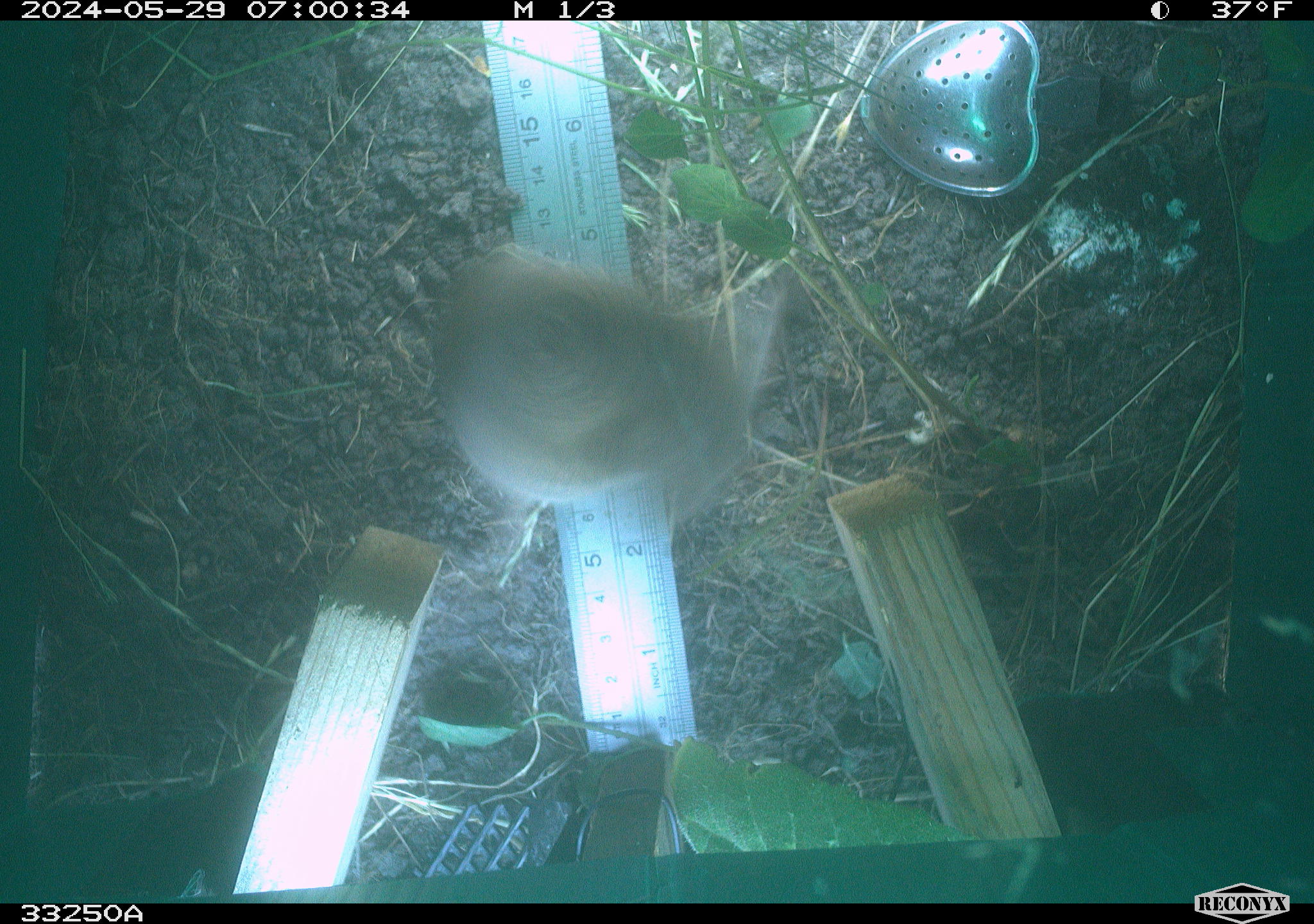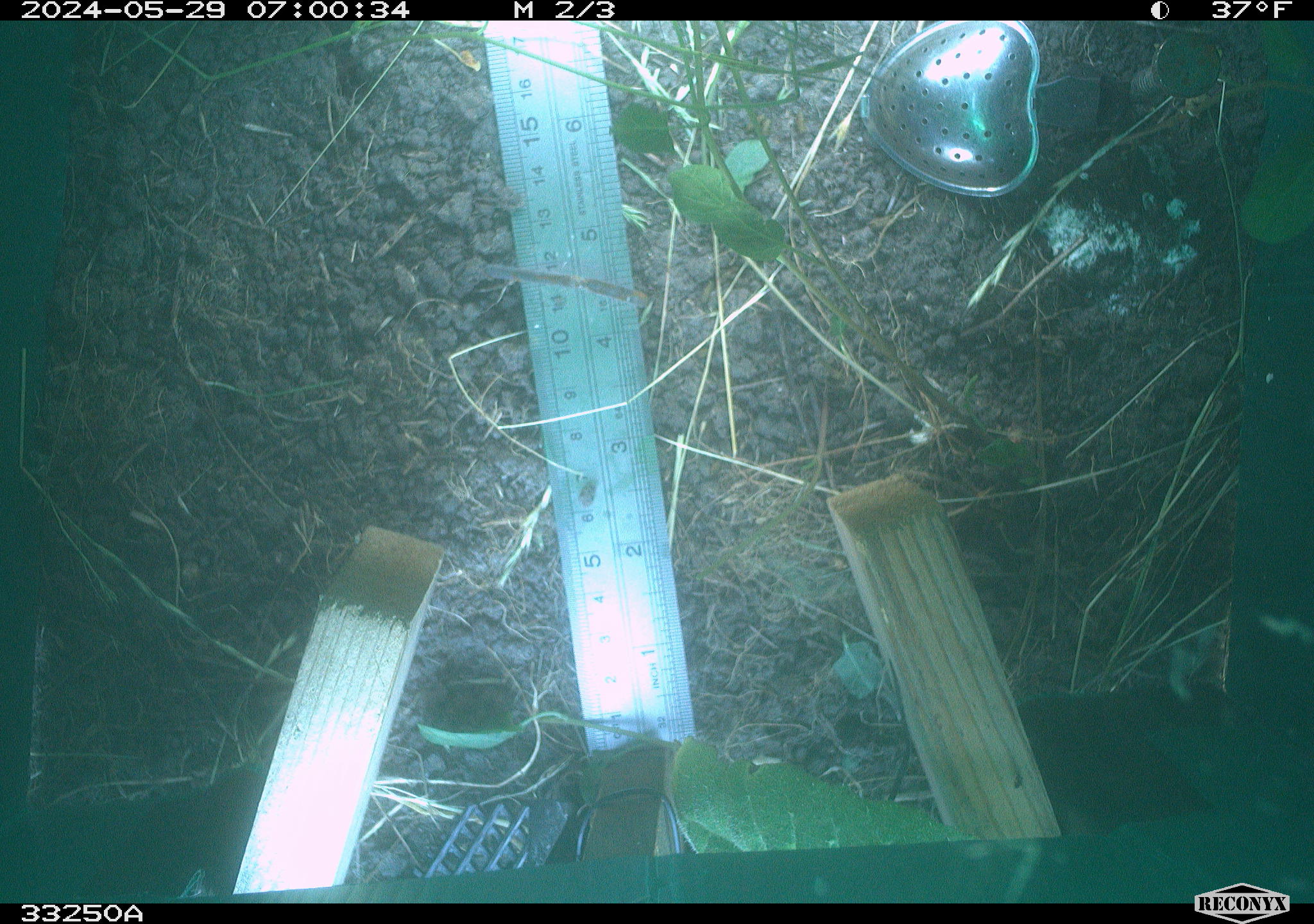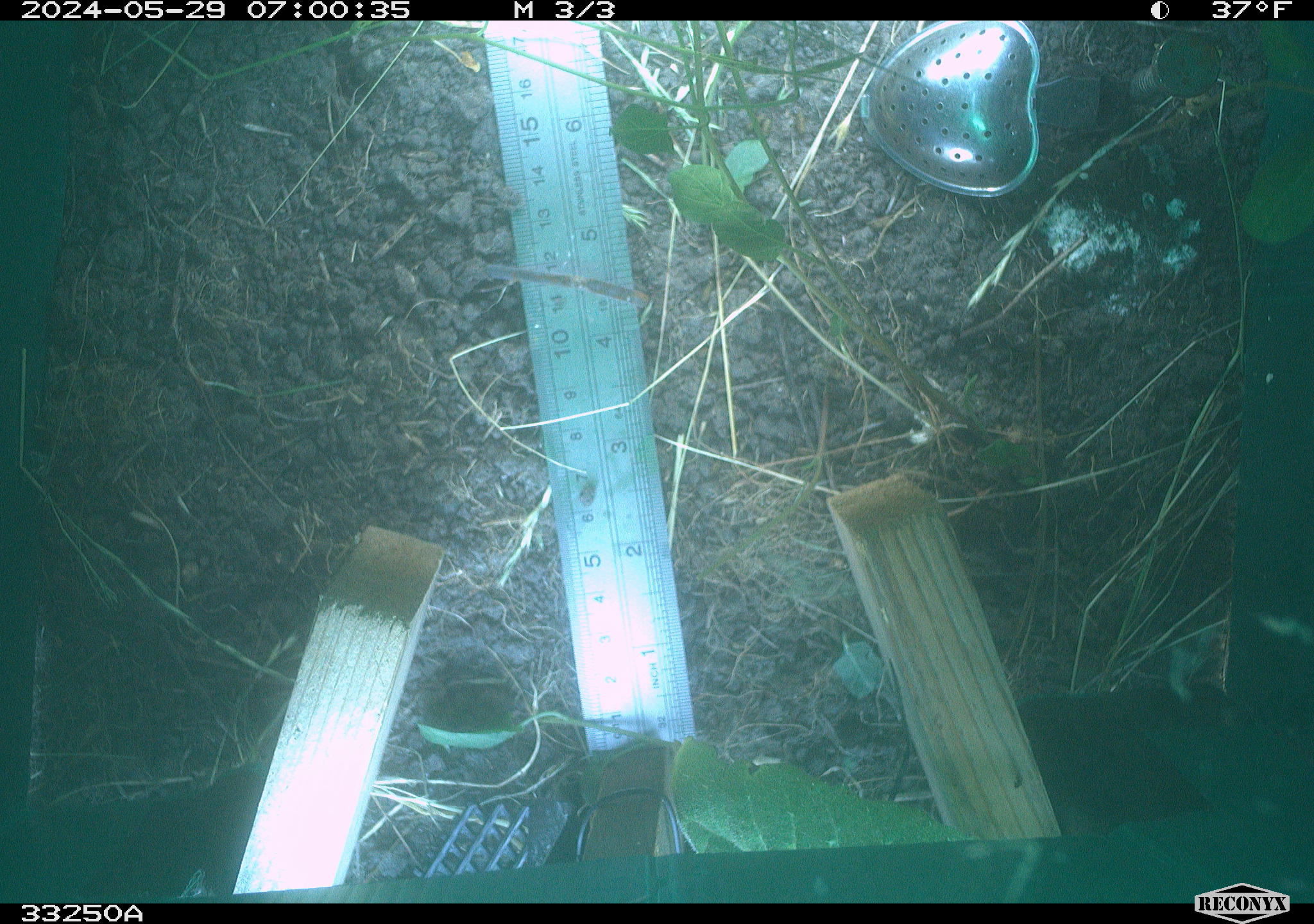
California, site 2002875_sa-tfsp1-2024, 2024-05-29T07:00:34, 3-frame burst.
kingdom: Animalia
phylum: Chordata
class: Mammalia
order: Rodentia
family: Cricetidae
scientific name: Arvicolinae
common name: voles, lemmings, and muskrats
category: arvicolinae subfamily